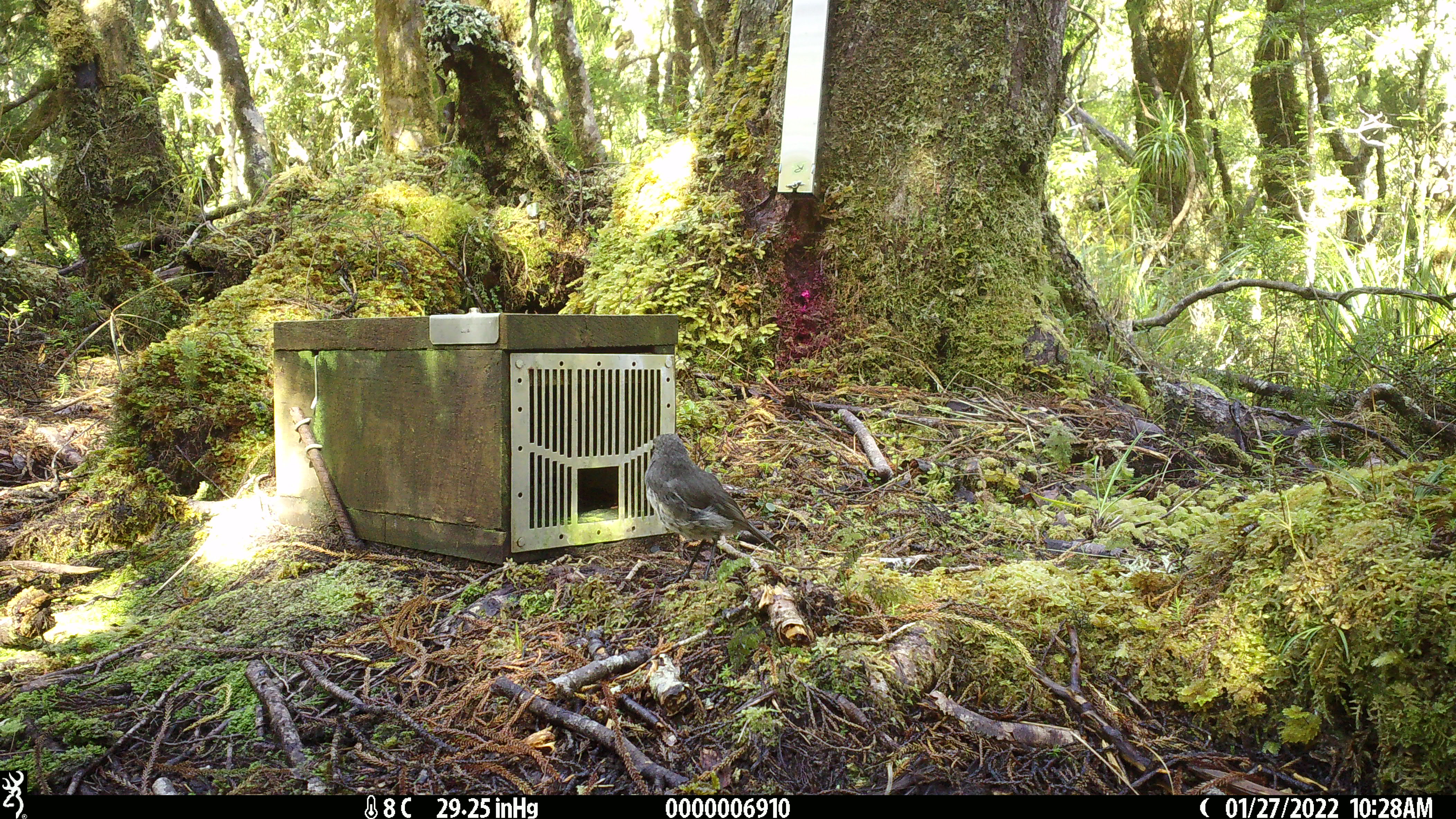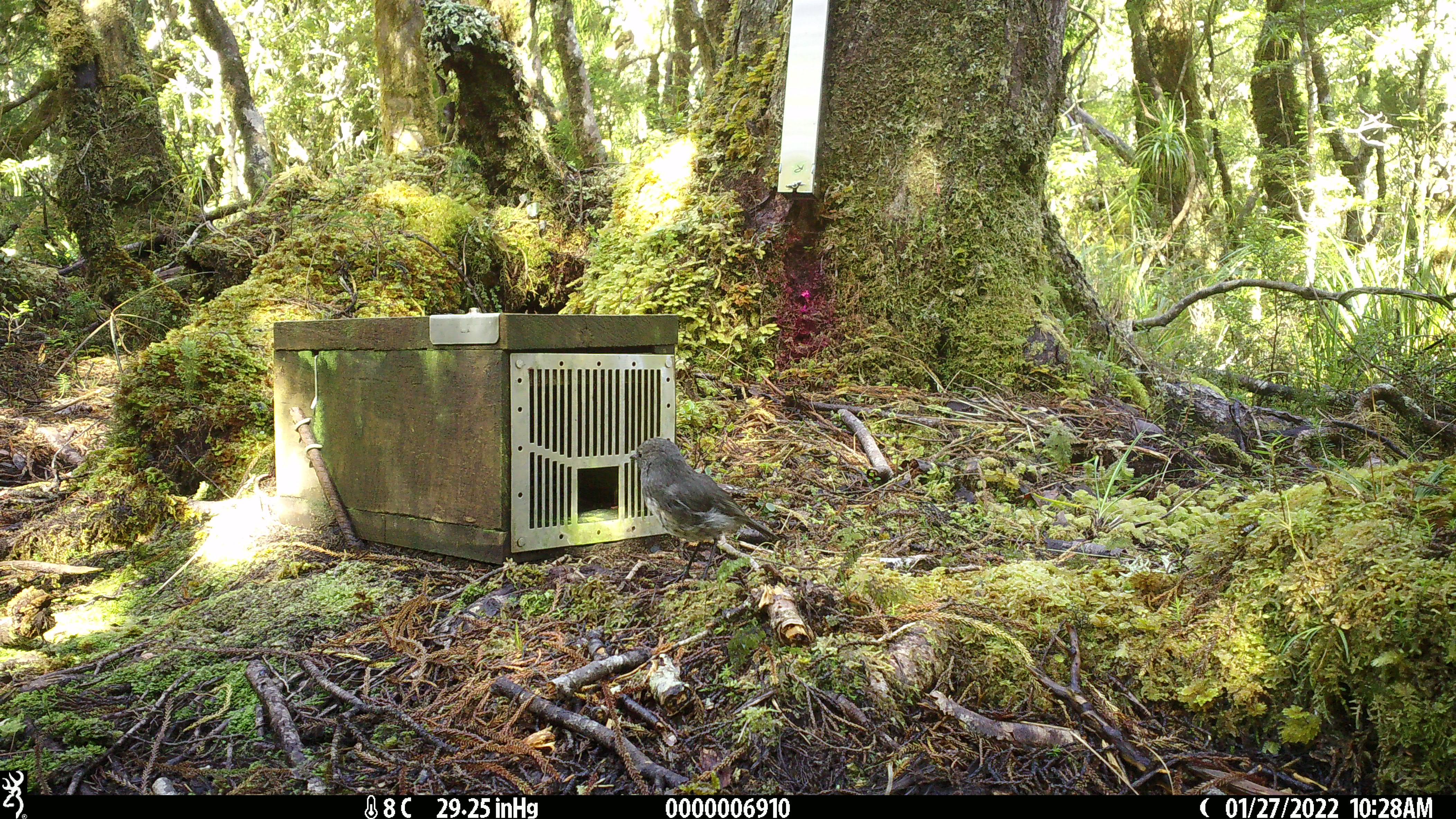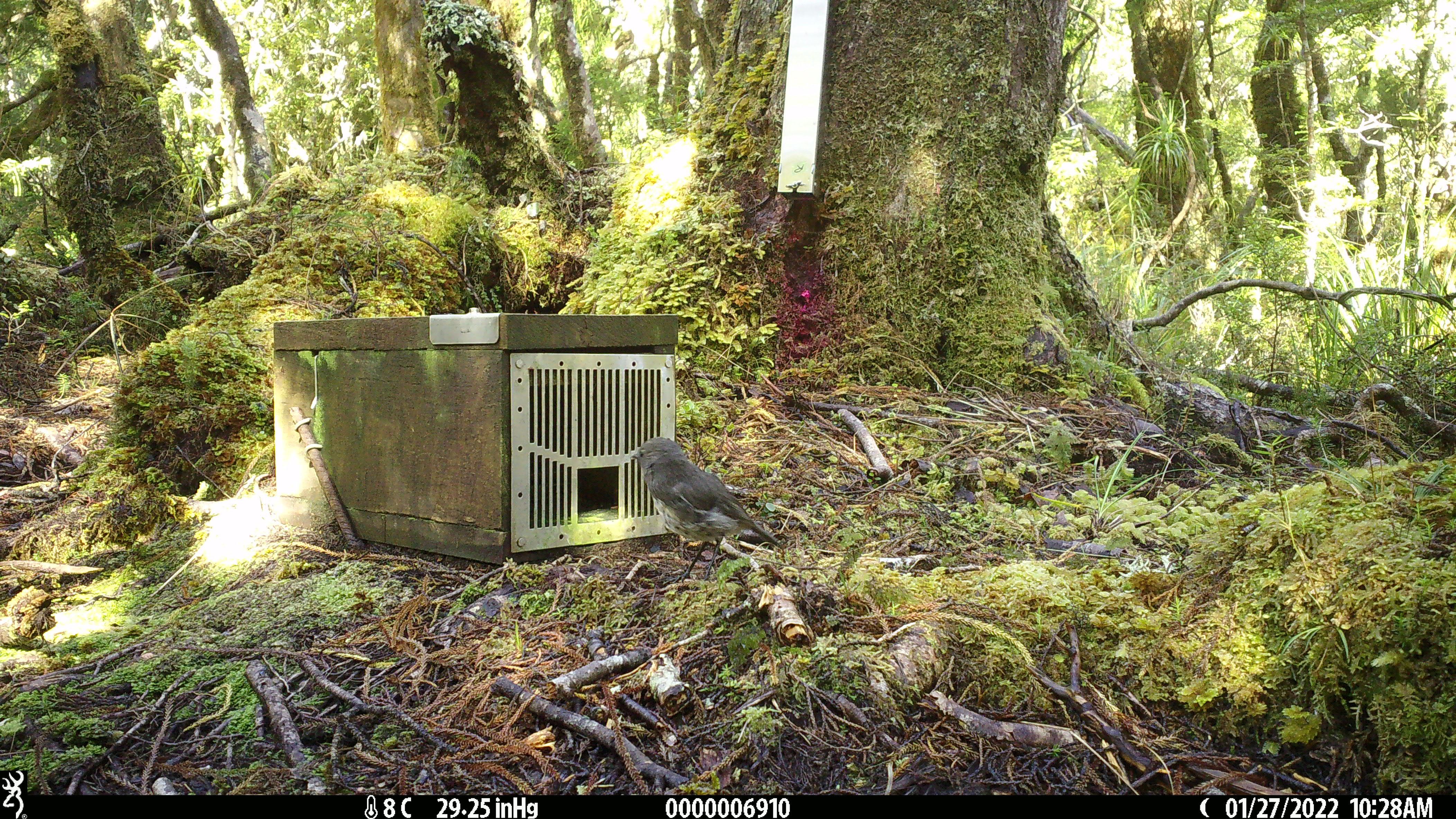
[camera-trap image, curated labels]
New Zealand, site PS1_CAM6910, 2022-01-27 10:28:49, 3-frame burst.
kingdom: Animalia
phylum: Chordata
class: Aves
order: Passeriformes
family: Petroicidae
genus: Petroica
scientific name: Petroica australis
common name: new zealand robin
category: robin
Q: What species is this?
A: Robin (new zealand robin) (Petroica australis).